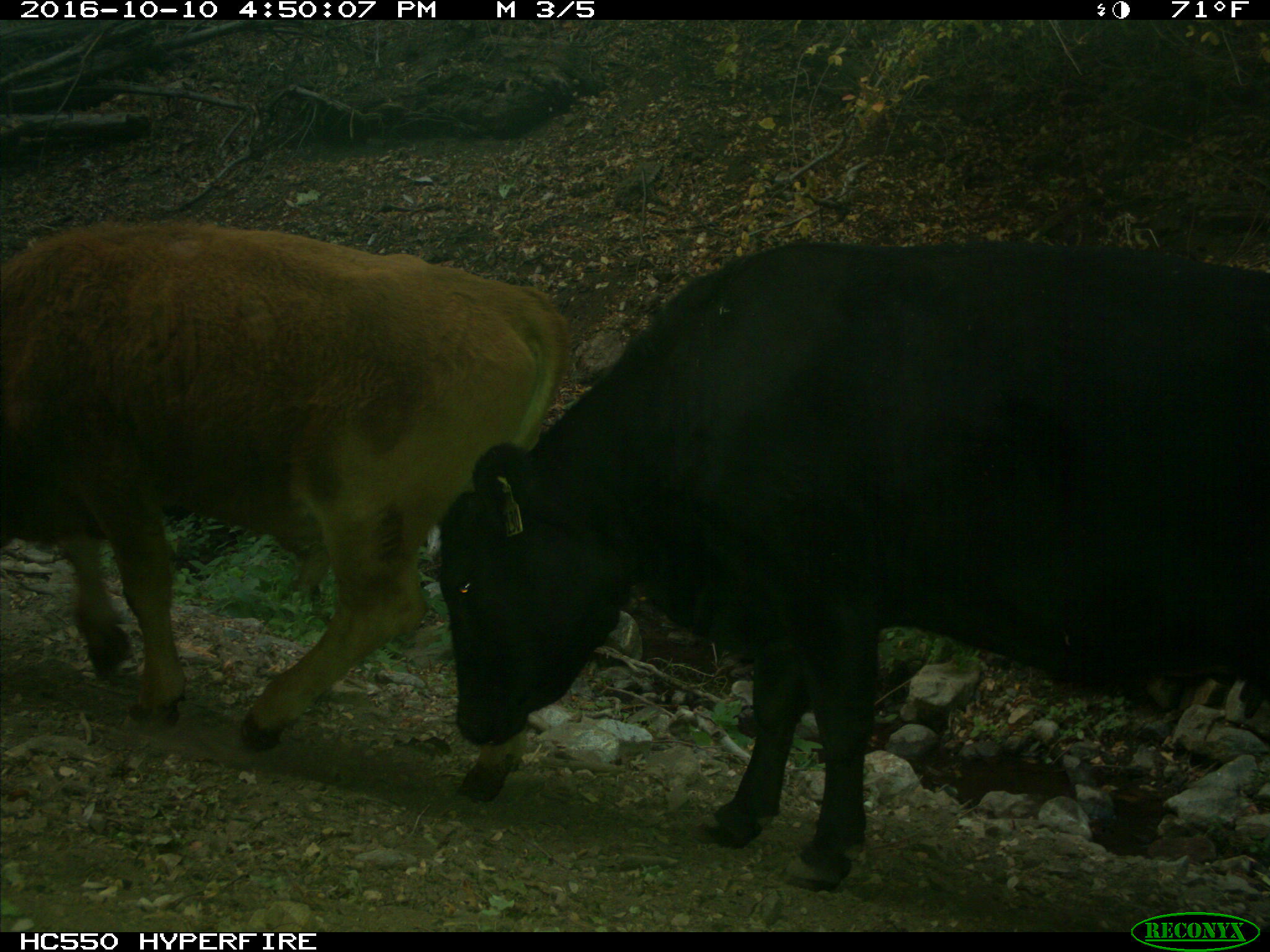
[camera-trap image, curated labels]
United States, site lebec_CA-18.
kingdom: Animalia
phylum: Chordata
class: Mammalia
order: Artiodactyla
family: Bovidae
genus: Bos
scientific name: Bos taurus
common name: domestic cow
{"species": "Bos taurus (domestic cow)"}